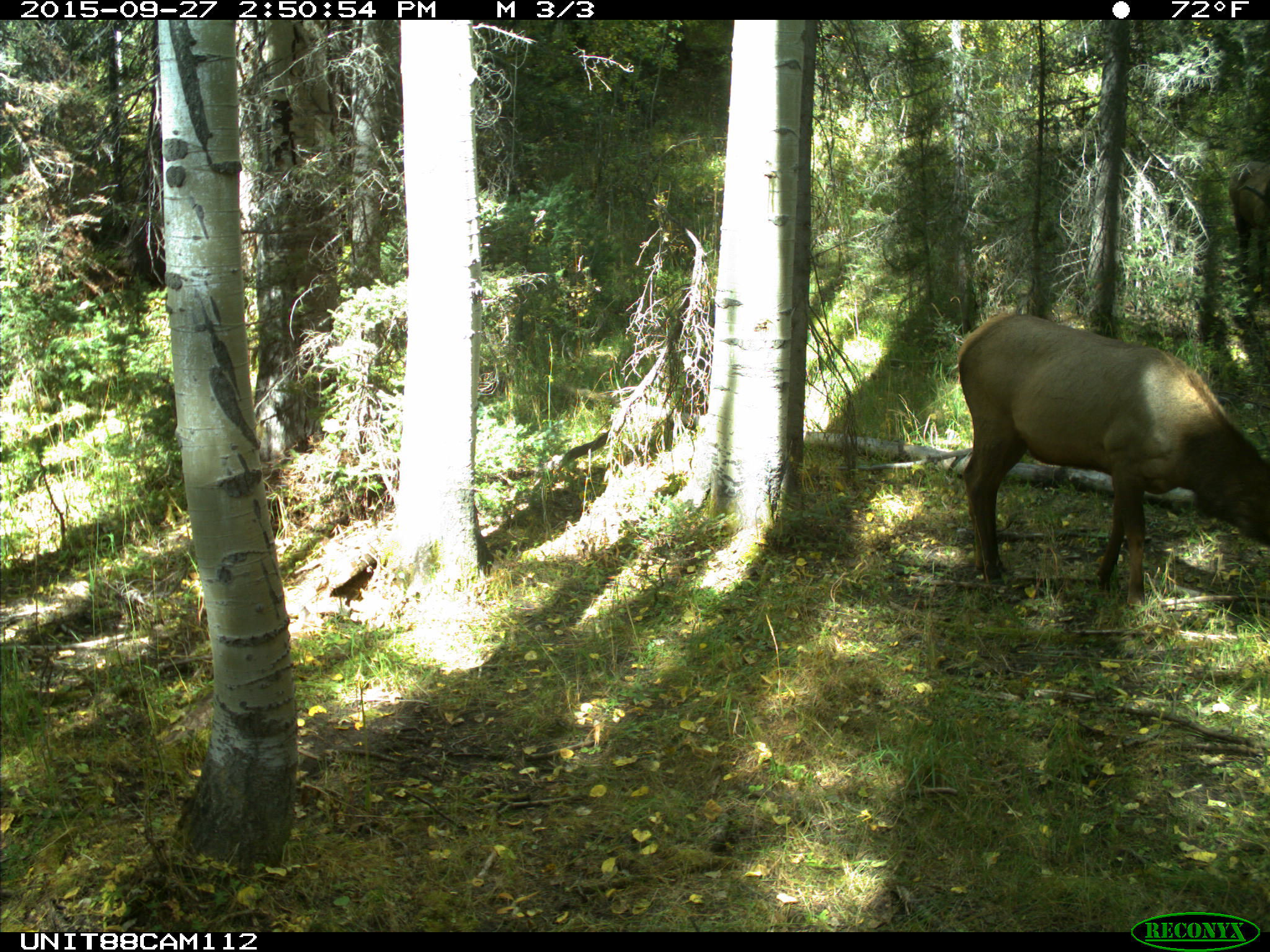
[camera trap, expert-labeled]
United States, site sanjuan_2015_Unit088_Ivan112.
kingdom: Animalia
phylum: Chordata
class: Mammalia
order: Artiodactyla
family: Cervidae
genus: Cervus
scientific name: Cervus elaphus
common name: red deer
Cervus elaphus (red deer).